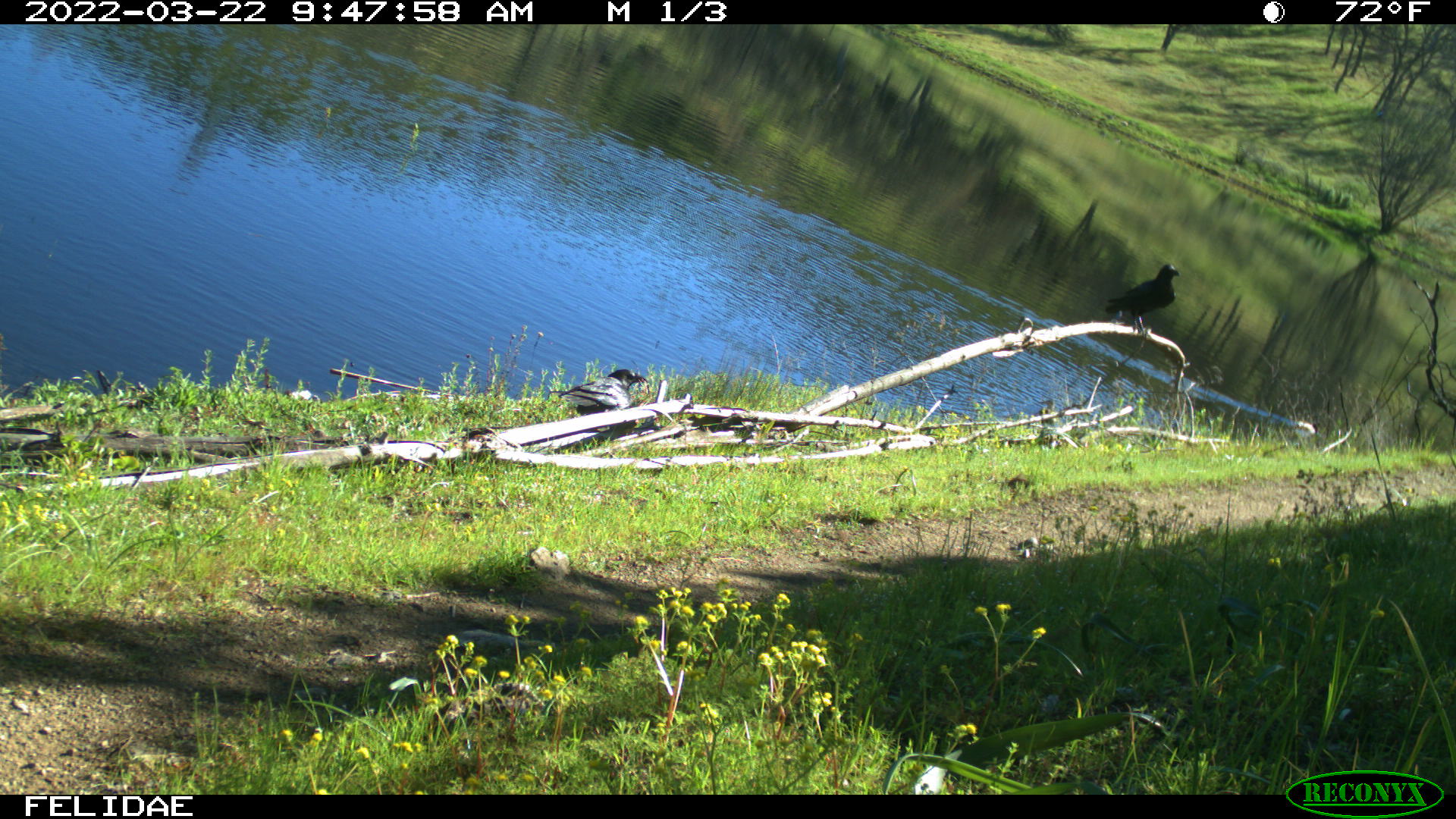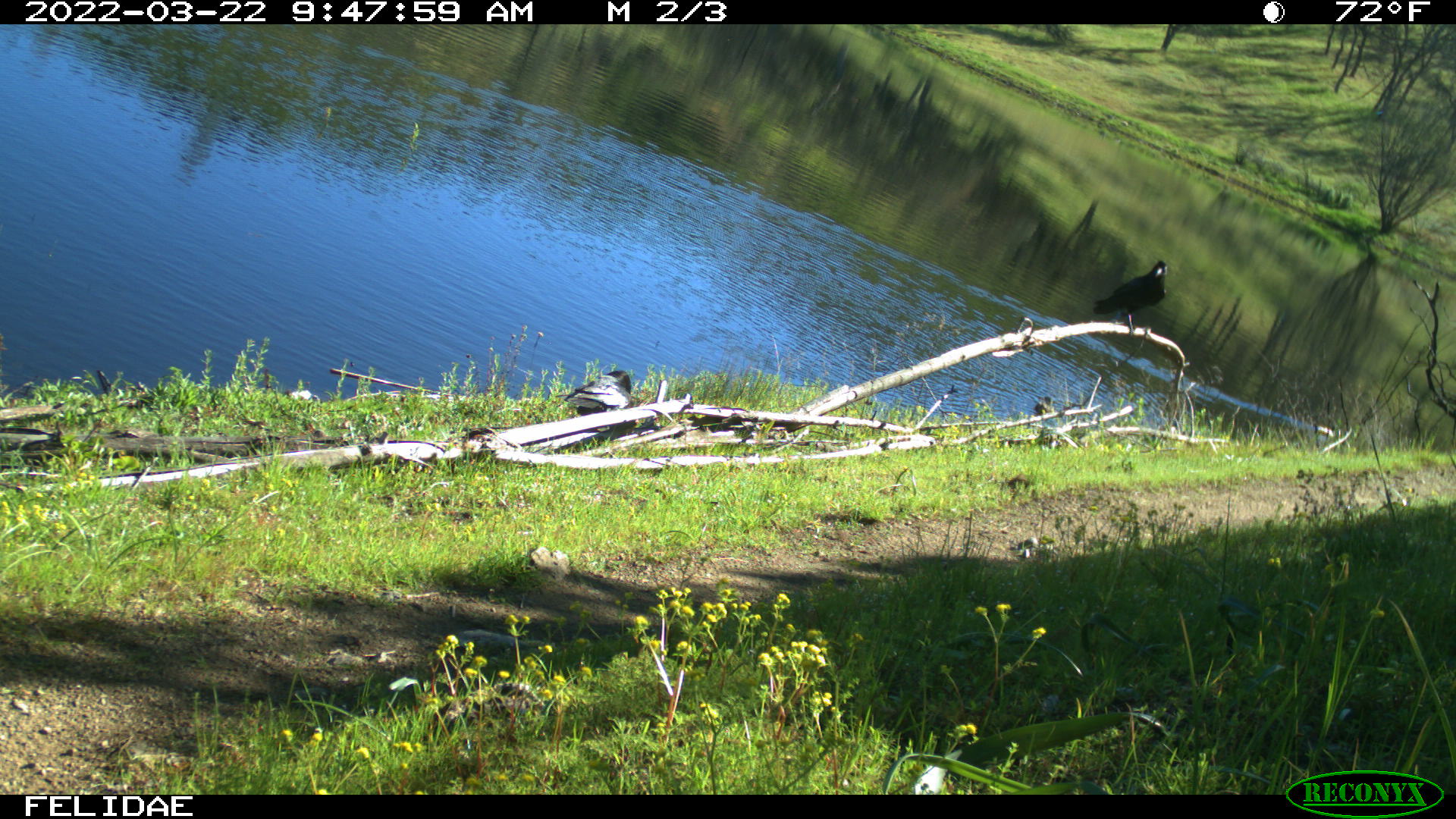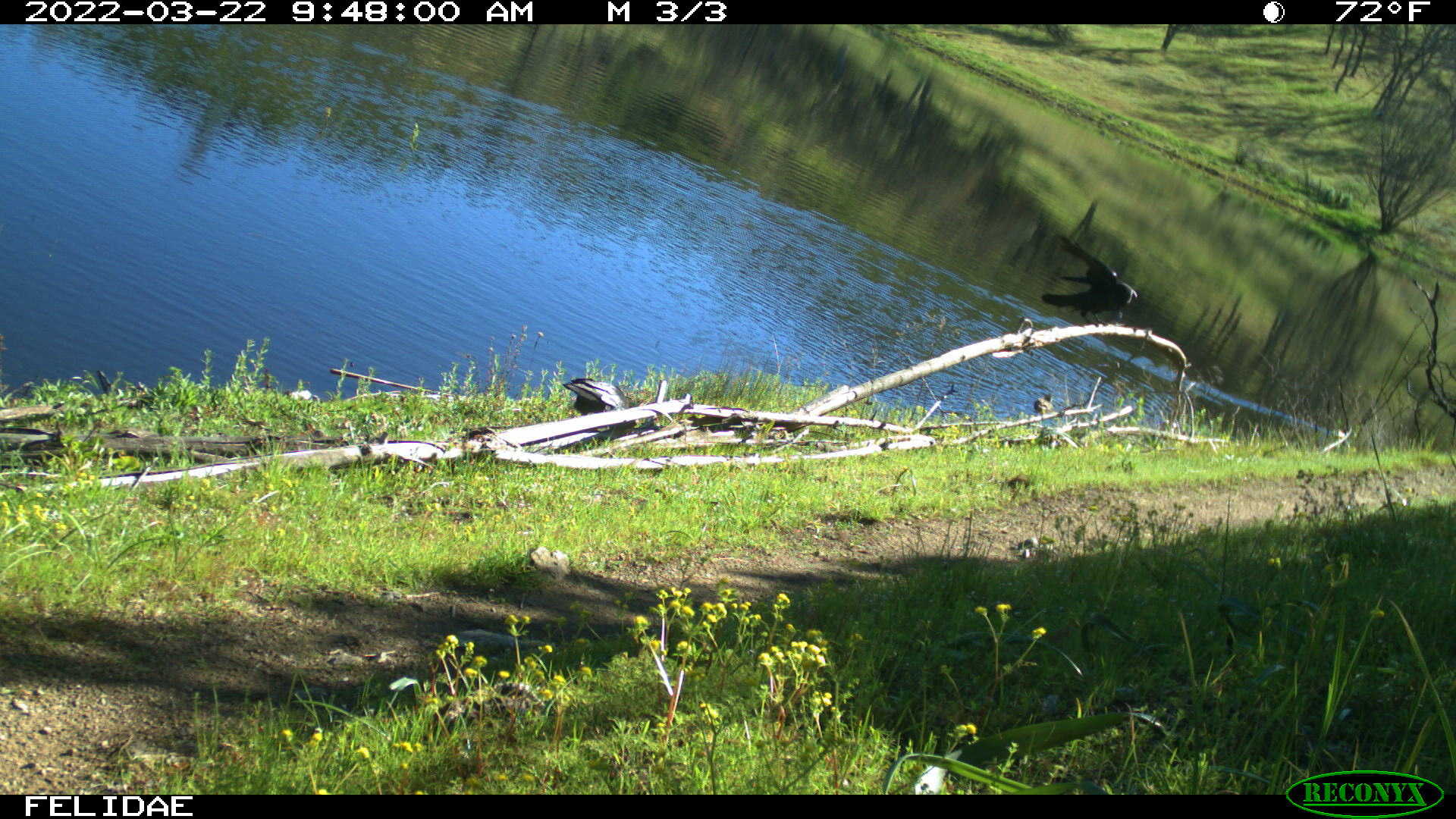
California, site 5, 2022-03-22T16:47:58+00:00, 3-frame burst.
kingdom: Animalia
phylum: Chordata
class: Aves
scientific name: Aves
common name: bird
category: unknown bird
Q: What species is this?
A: Unknown bird (bird) (Aves).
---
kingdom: Animalia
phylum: Chordata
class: Aves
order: Passeriformes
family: Corvidae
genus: Corvus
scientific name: Corvus brachyrhynchos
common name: american crow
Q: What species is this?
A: American crow (Corvus brachyrhynchos).